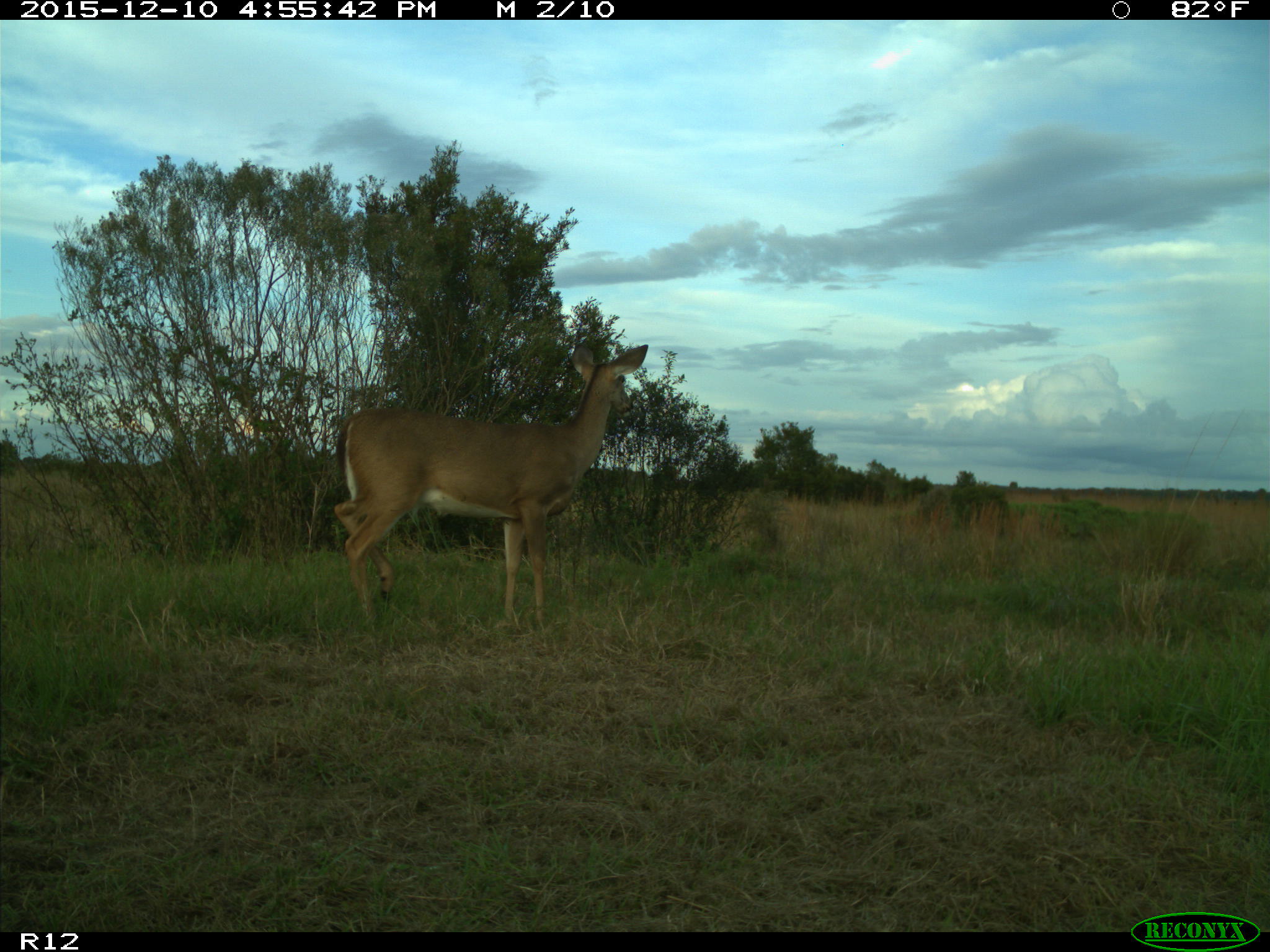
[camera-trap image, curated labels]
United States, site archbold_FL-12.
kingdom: Animalia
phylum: Chordata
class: Mammalia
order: Artiodactyla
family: Cervidae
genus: Odocoileus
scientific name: Odocoileus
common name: deer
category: unidentified deer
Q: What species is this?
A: Unidentified deer (deer) (Odocoileus).